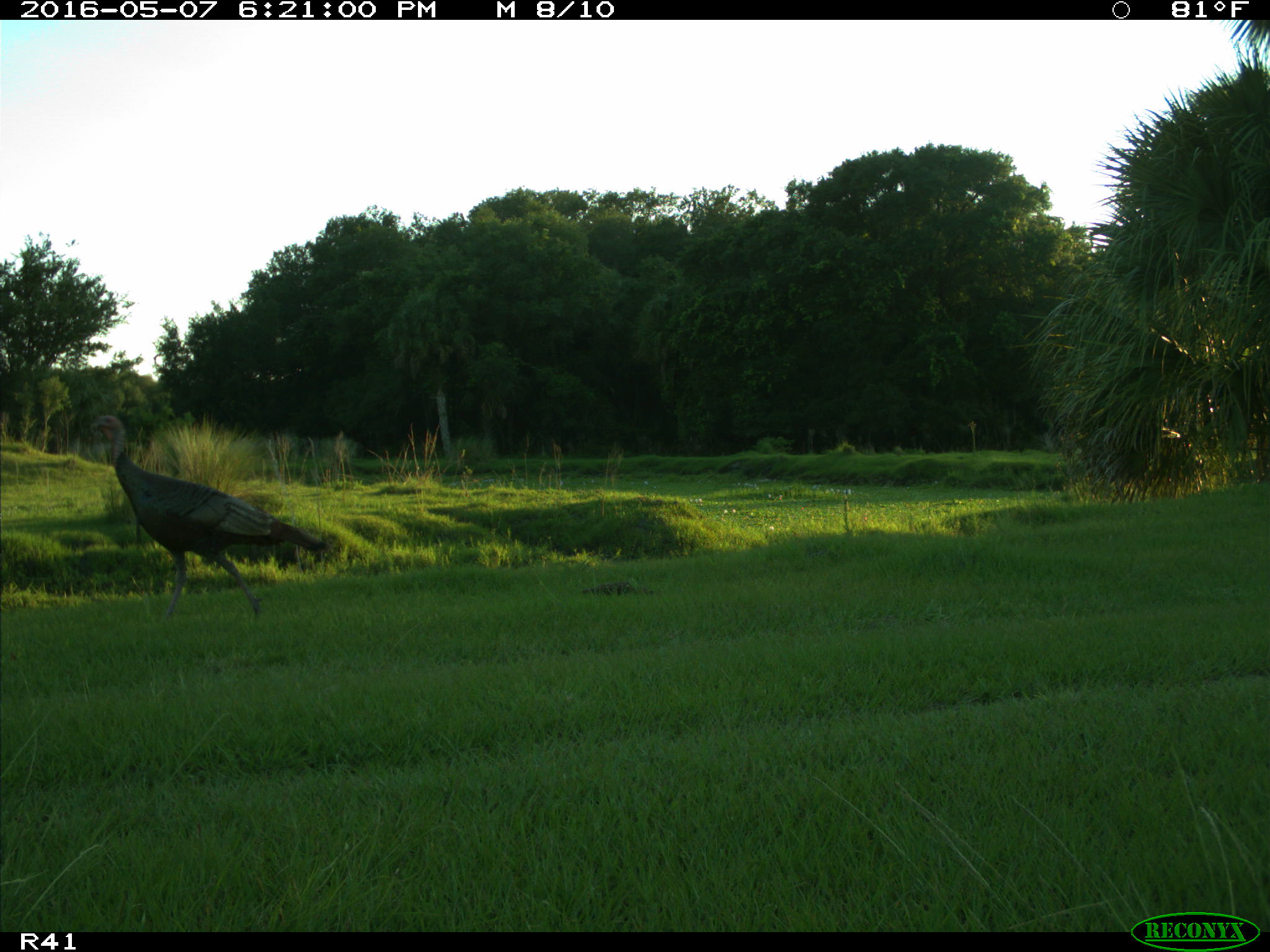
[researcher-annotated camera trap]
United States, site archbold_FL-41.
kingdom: Animalia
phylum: Chordata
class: Aves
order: Galliformes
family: Phasianidae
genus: Meleagris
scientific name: Meleagris gallopavo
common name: wild turkey